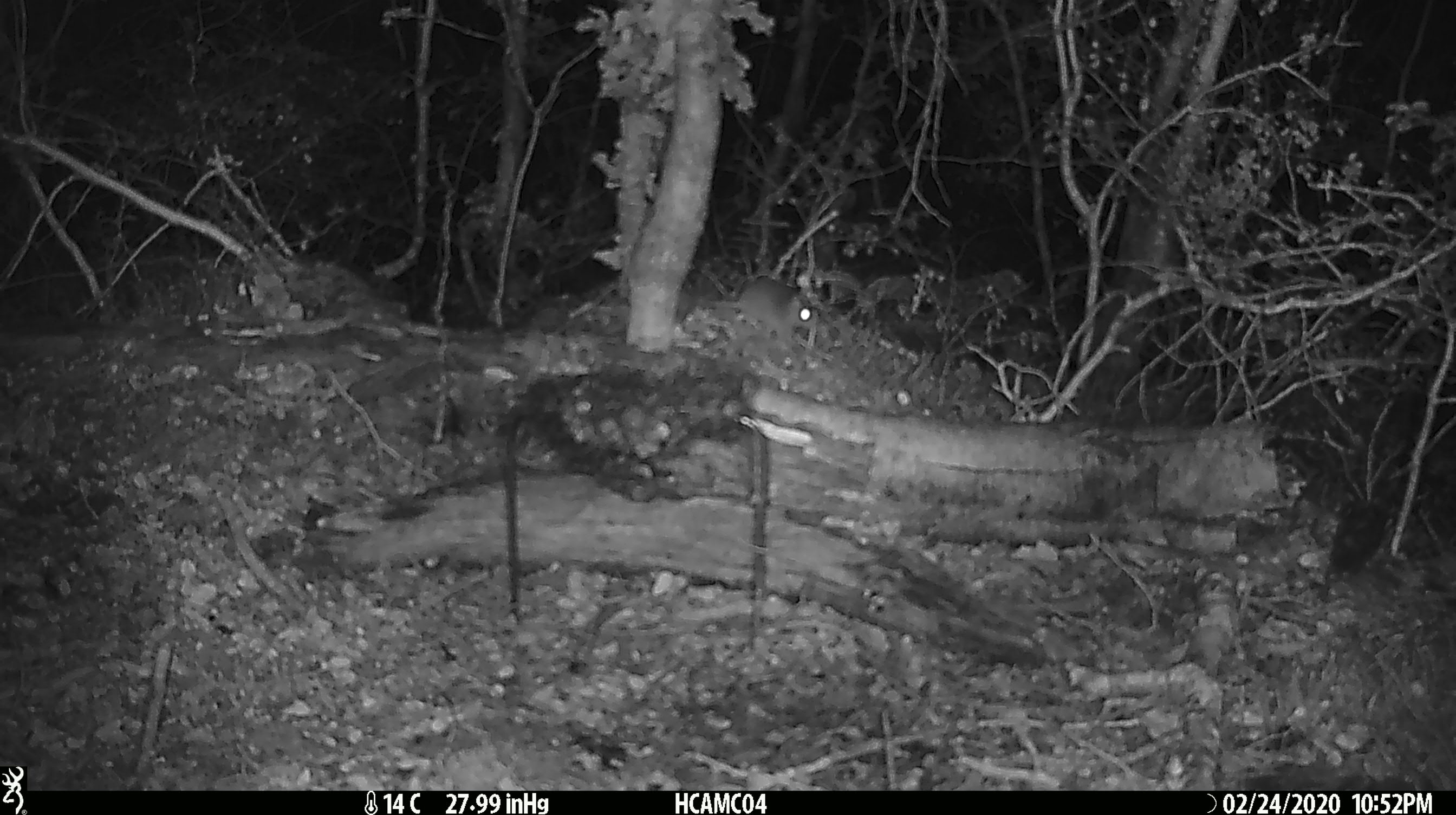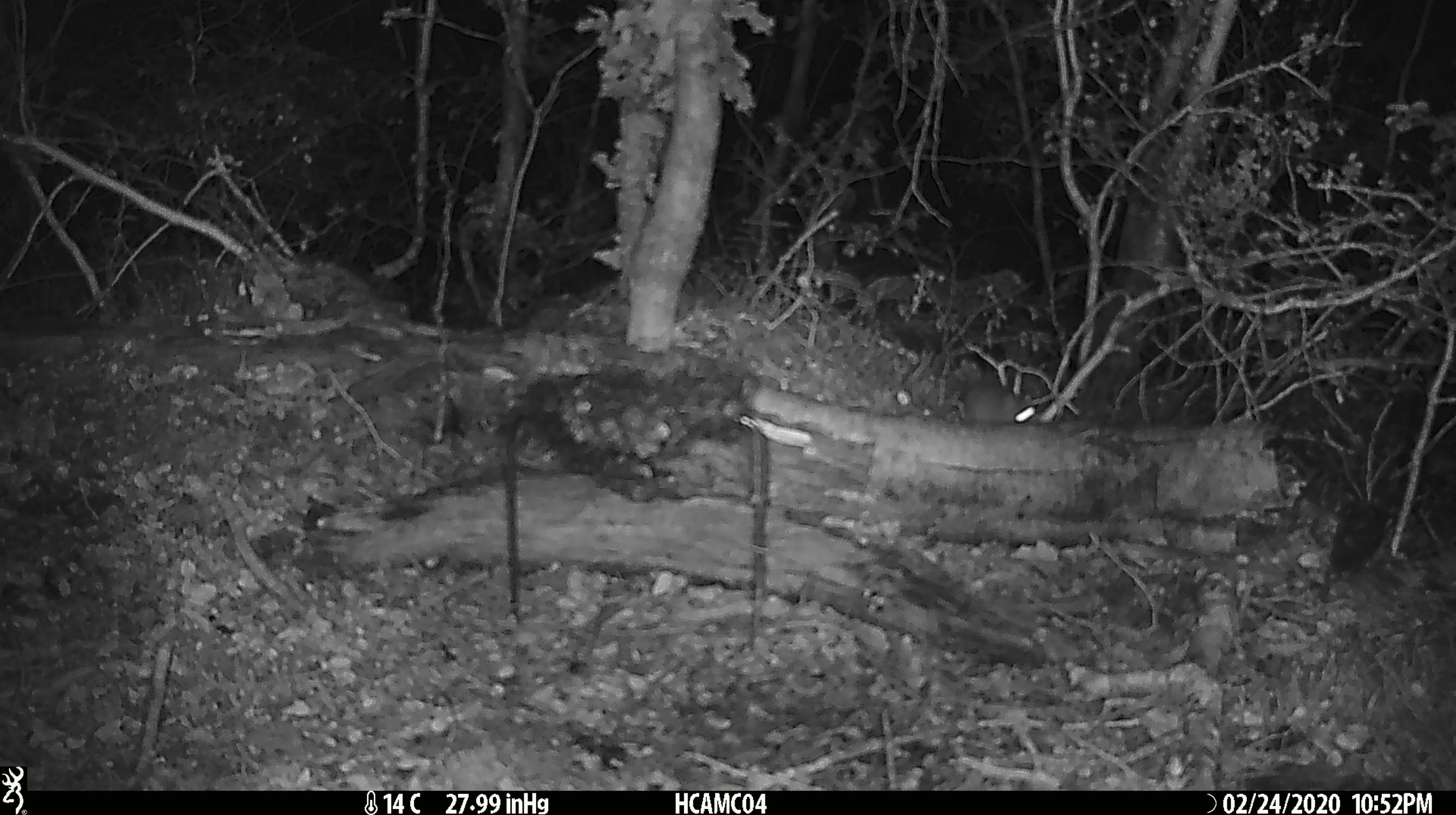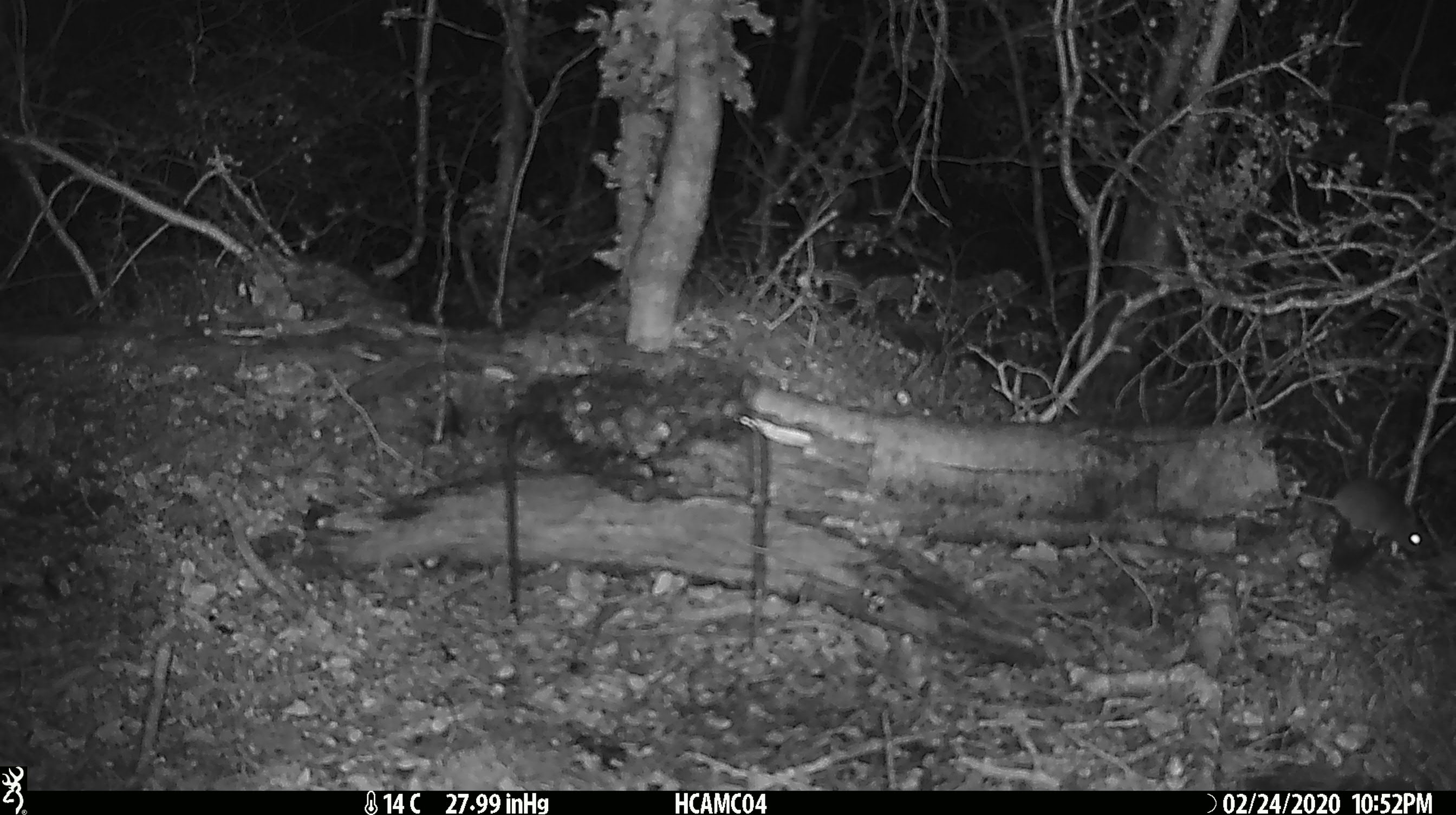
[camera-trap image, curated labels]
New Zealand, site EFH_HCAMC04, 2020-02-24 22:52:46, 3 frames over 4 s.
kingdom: Animalia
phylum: Chordata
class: Mammalia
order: Rodentia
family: Muridae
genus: Mus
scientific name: Mus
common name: mouse